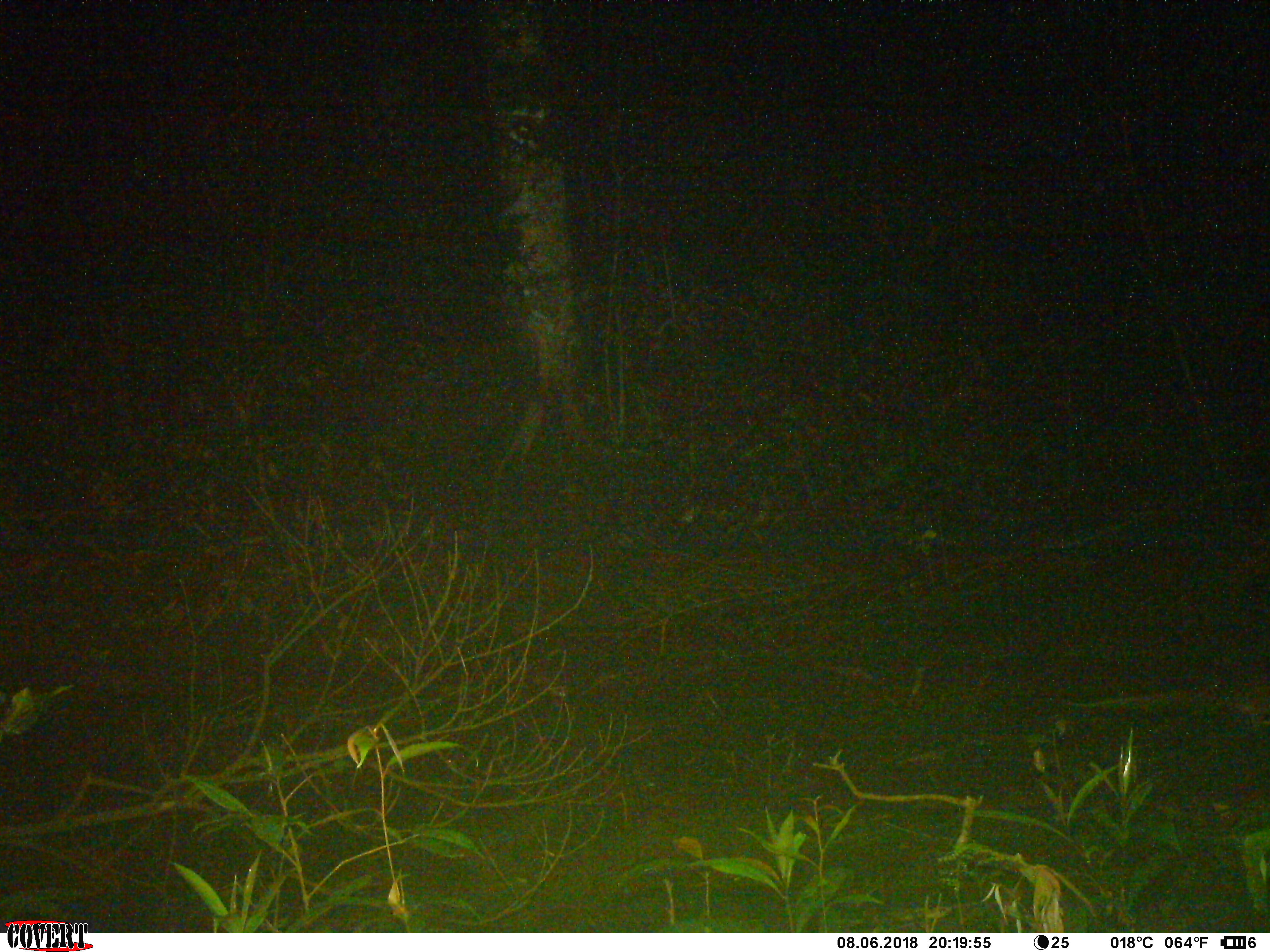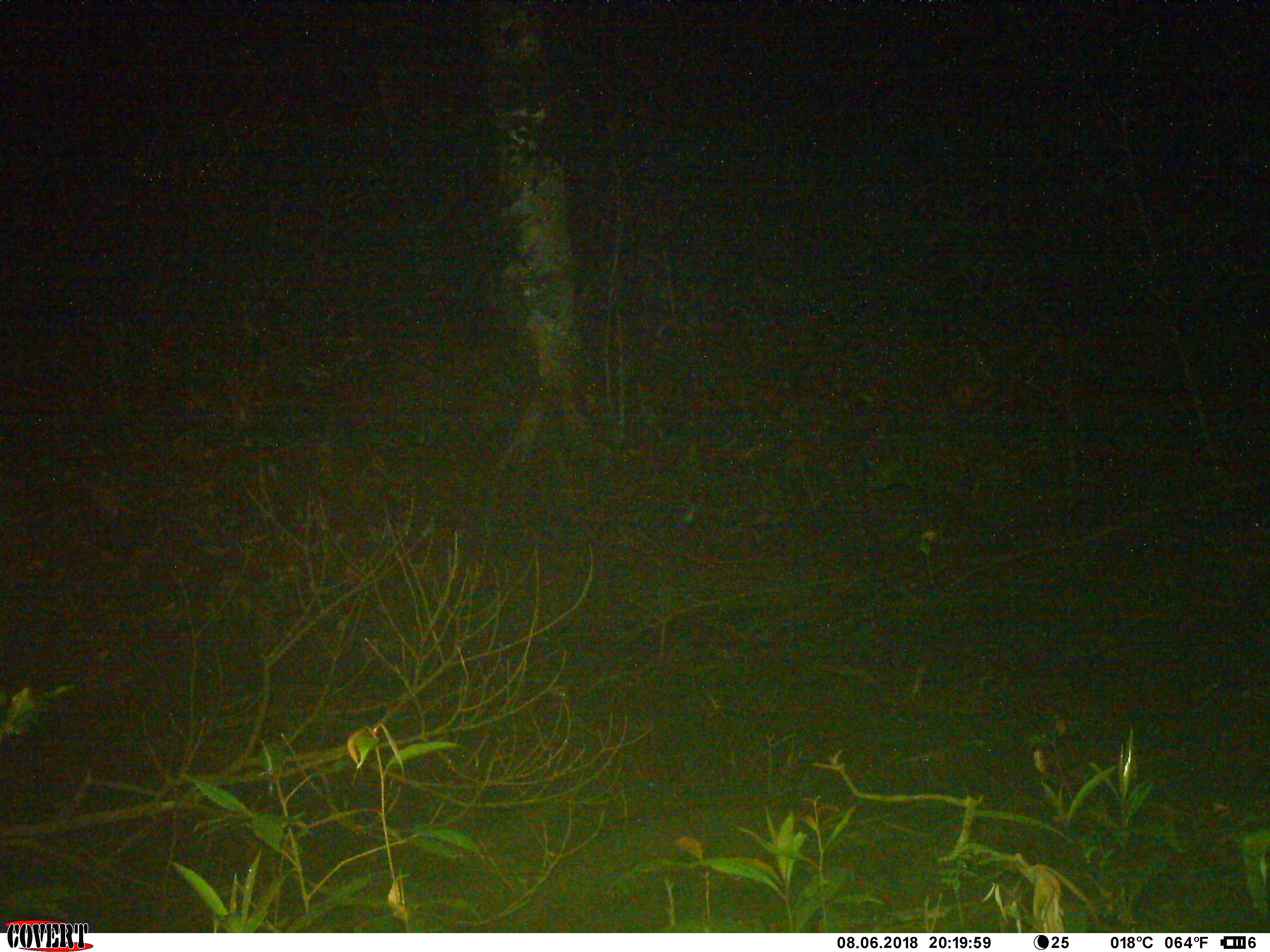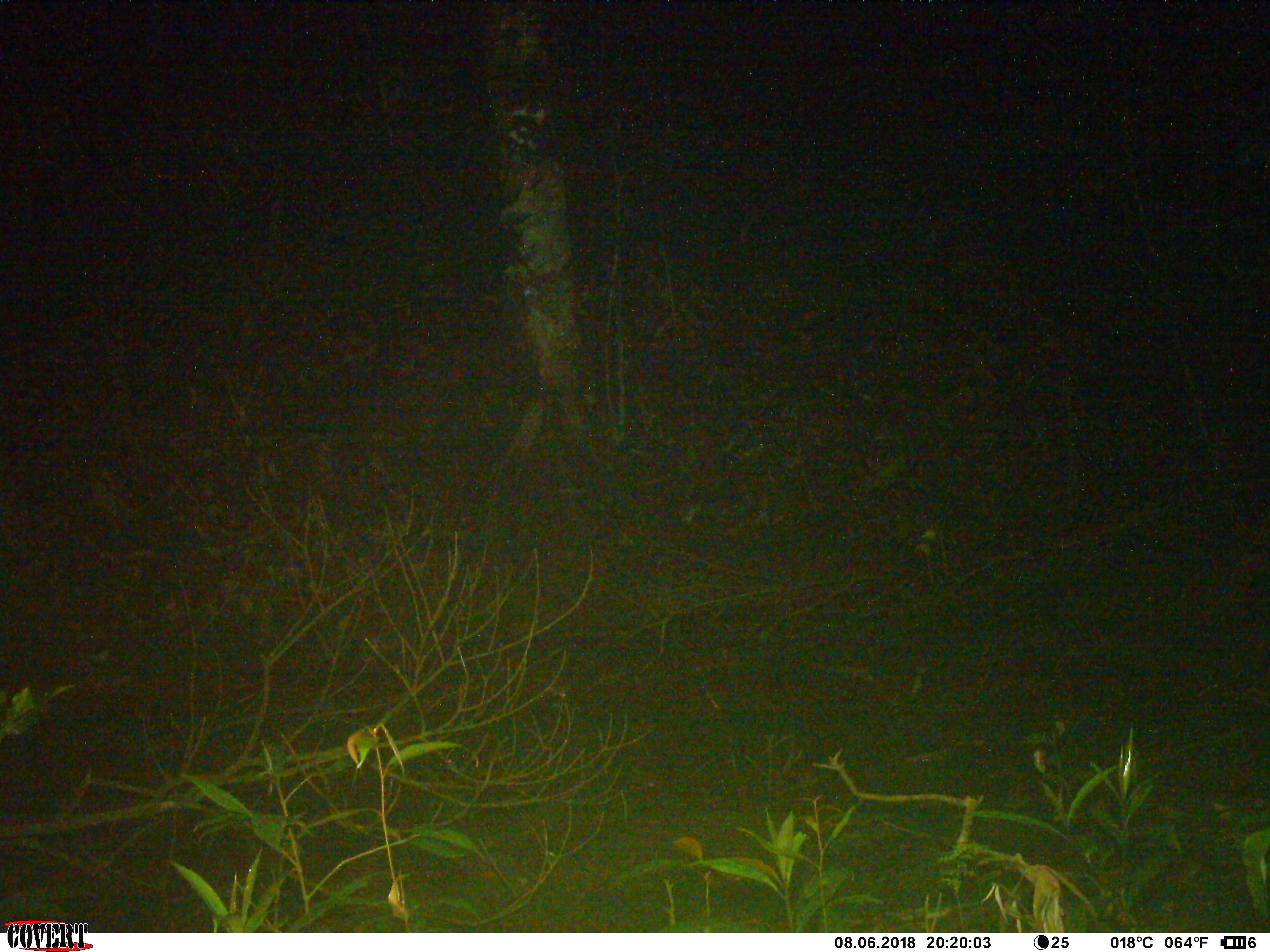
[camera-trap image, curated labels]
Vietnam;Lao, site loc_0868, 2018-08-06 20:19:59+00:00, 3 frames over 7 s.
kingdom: Animalia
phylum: Chordata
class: Mammalia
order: Rodentia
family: Muridae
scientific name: Muridae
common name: old-world mice and rats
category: unidentified murid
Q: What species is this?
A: Unidentified murid (old-world mice and rats) (Muridae).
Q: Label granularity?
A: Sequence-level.